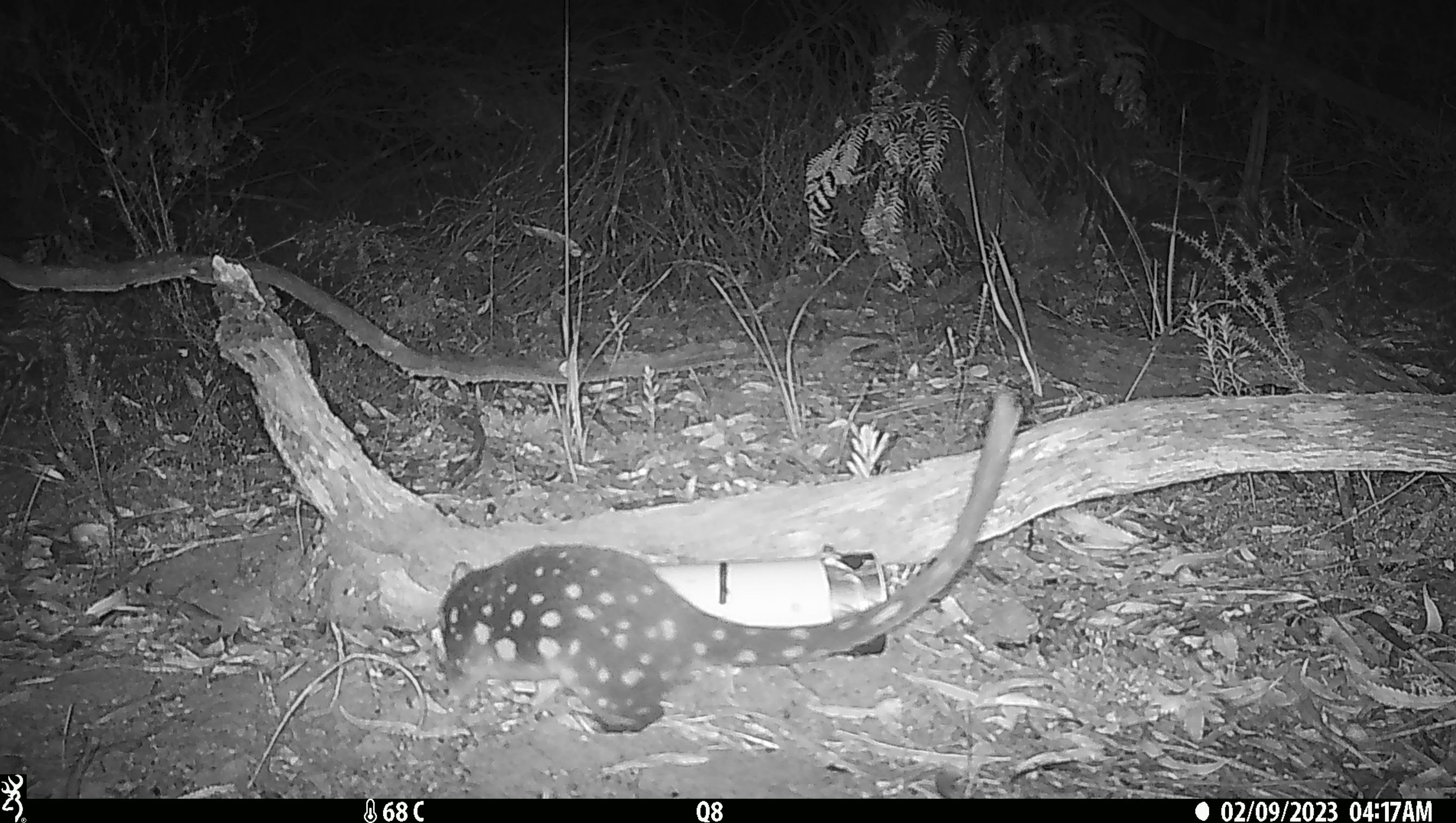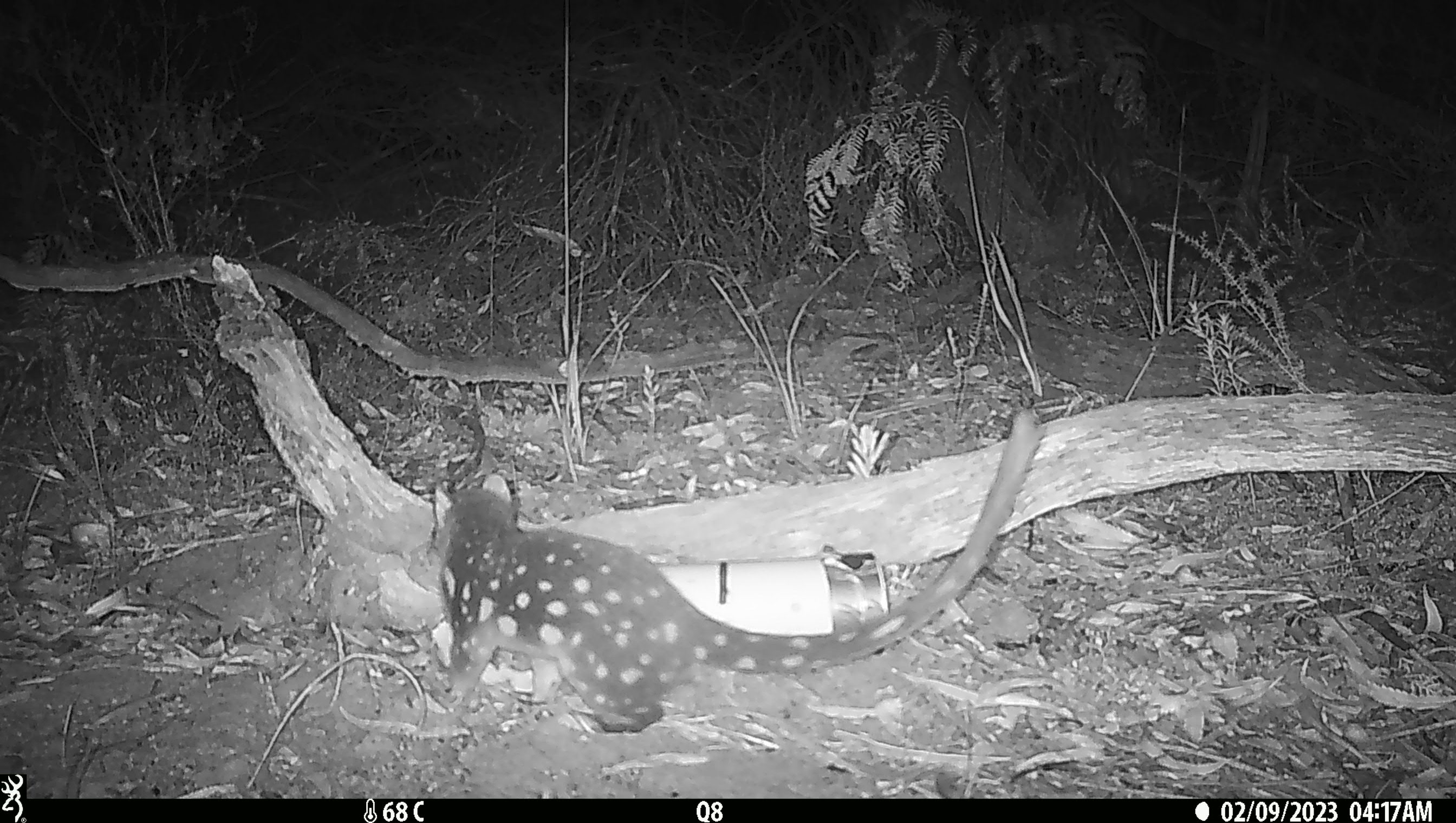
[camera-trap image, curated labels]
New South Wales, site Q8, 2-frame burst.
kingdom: Animalia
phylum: Chordata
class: Mammalia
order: Dasyuromorphia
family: Dasyuridae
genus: Dasyurus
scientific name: Dasyurus maculatus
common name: spotted-tailed quoll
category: quoll